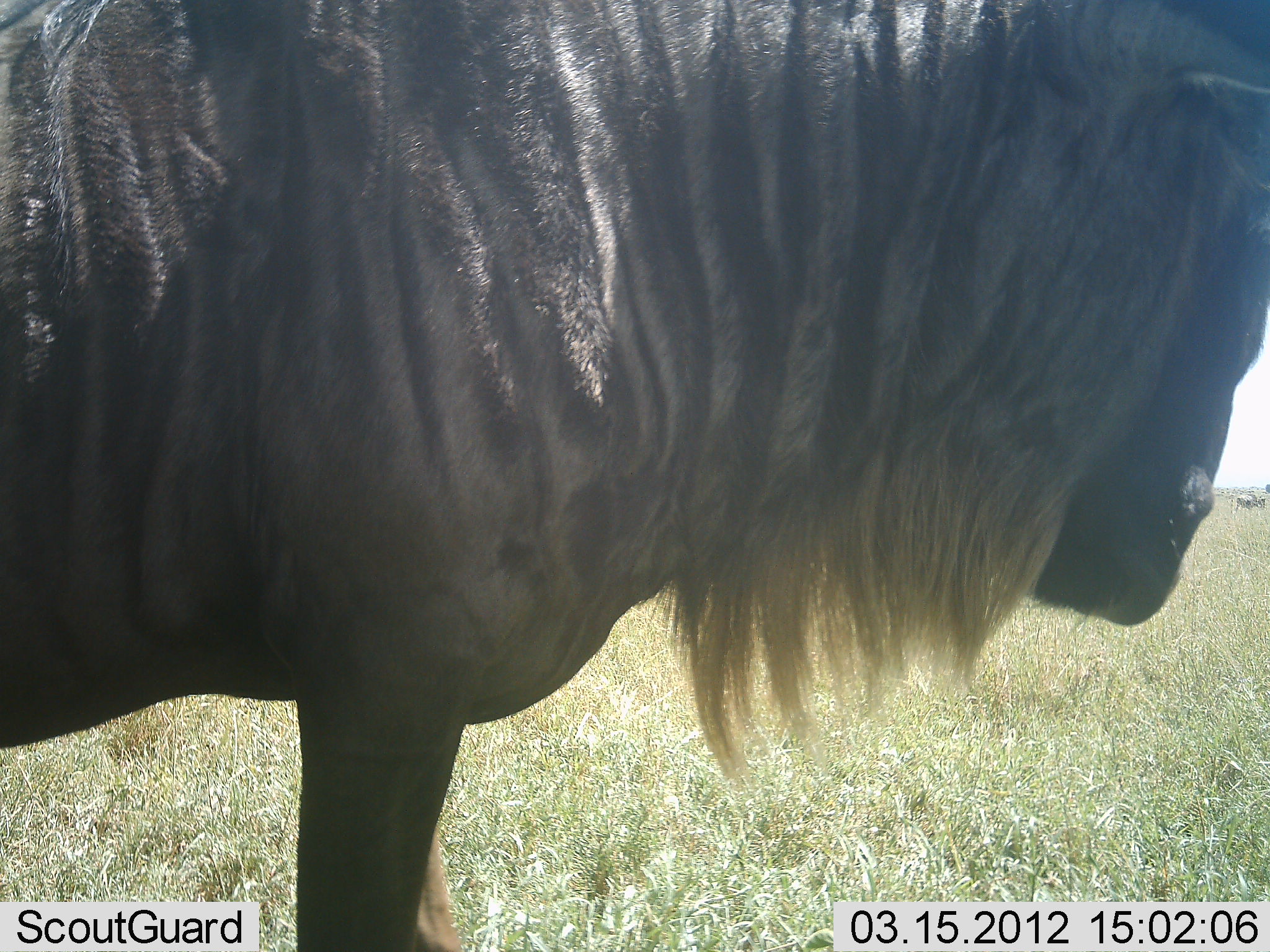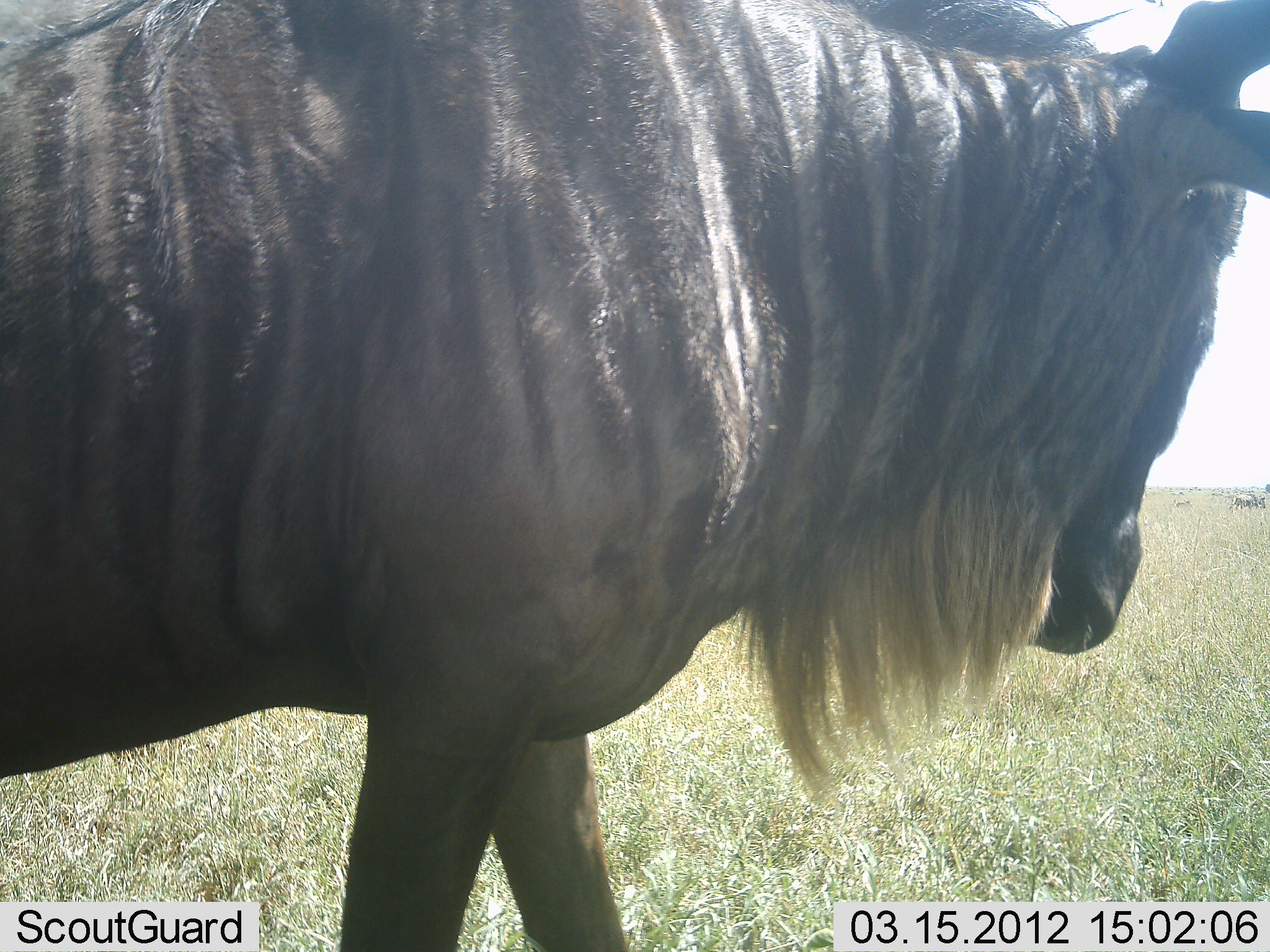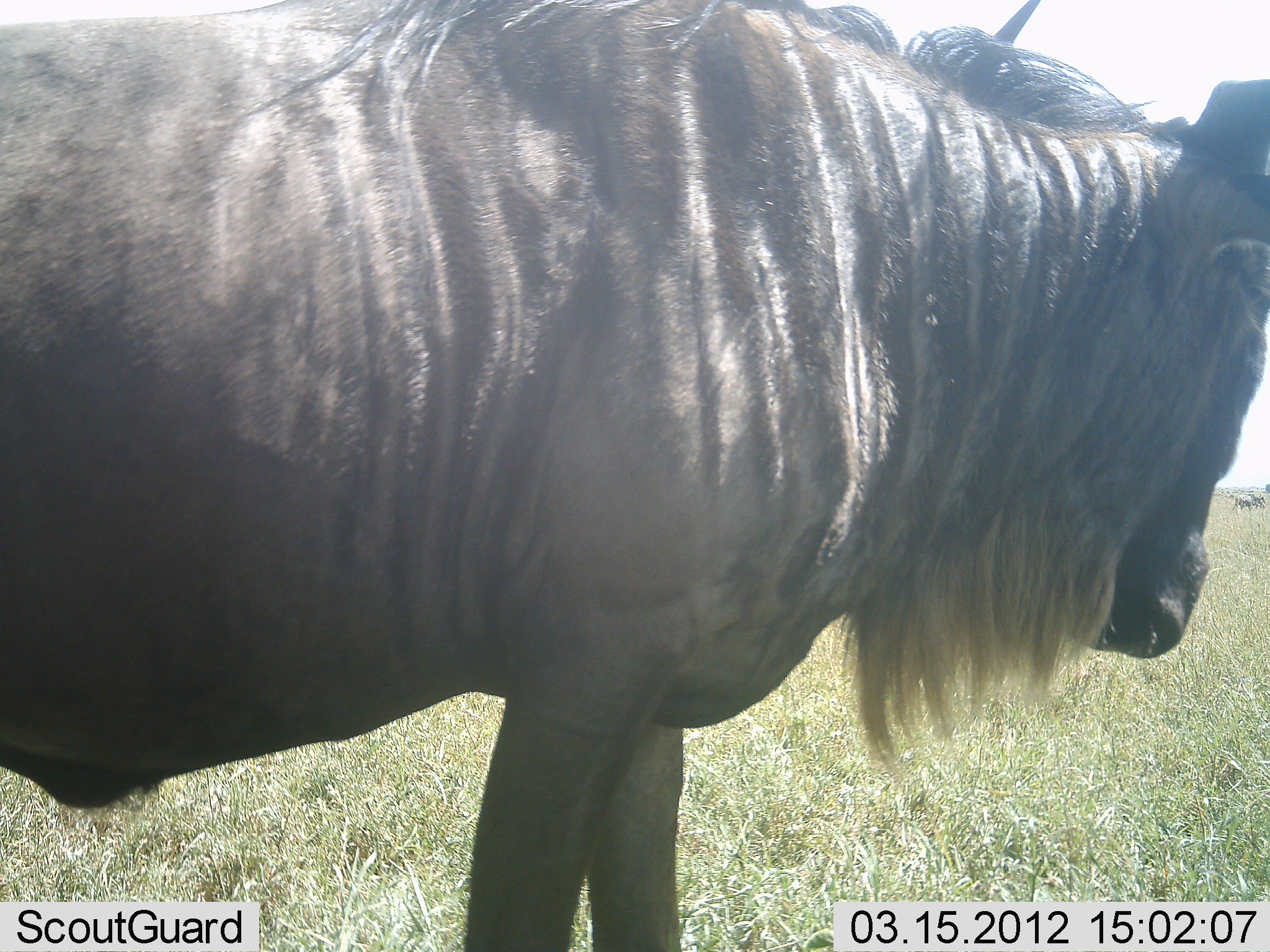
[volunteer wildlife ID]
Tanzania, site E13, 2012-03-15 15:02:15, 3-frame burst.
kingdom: Animalia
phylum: Chordata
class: Mammalia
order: Artiodactyla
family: Bovidae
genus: Connochaetes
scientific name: Connochaetes taurinus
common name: blue wildebeest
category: wildebeest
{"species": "wildebeest (blue wildebeest) (Connochaetes taurinus)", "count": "1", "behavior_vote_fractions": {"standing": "72%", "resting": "0%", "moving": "33%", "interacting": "0%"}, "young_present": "0%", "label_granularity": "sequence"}